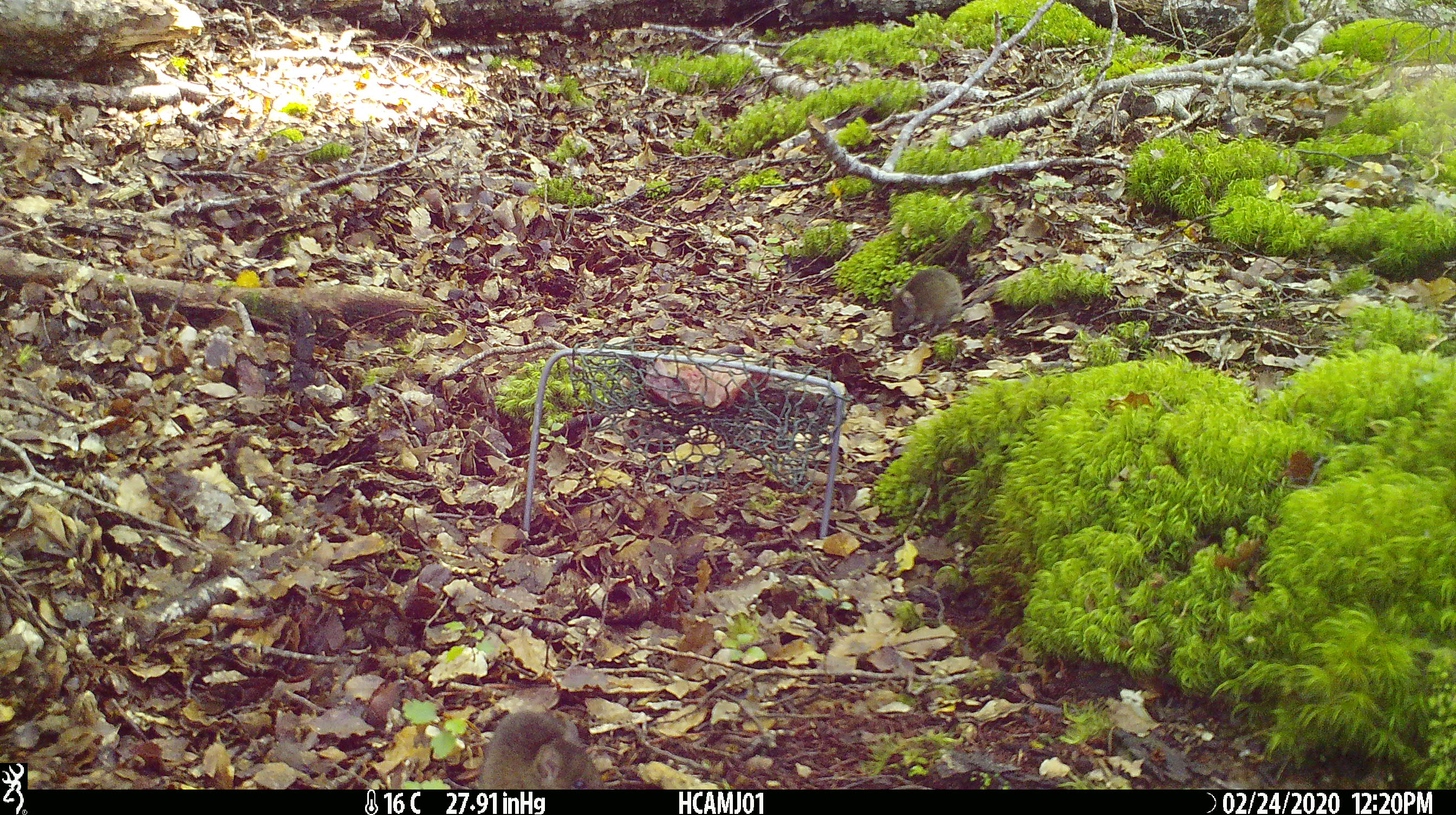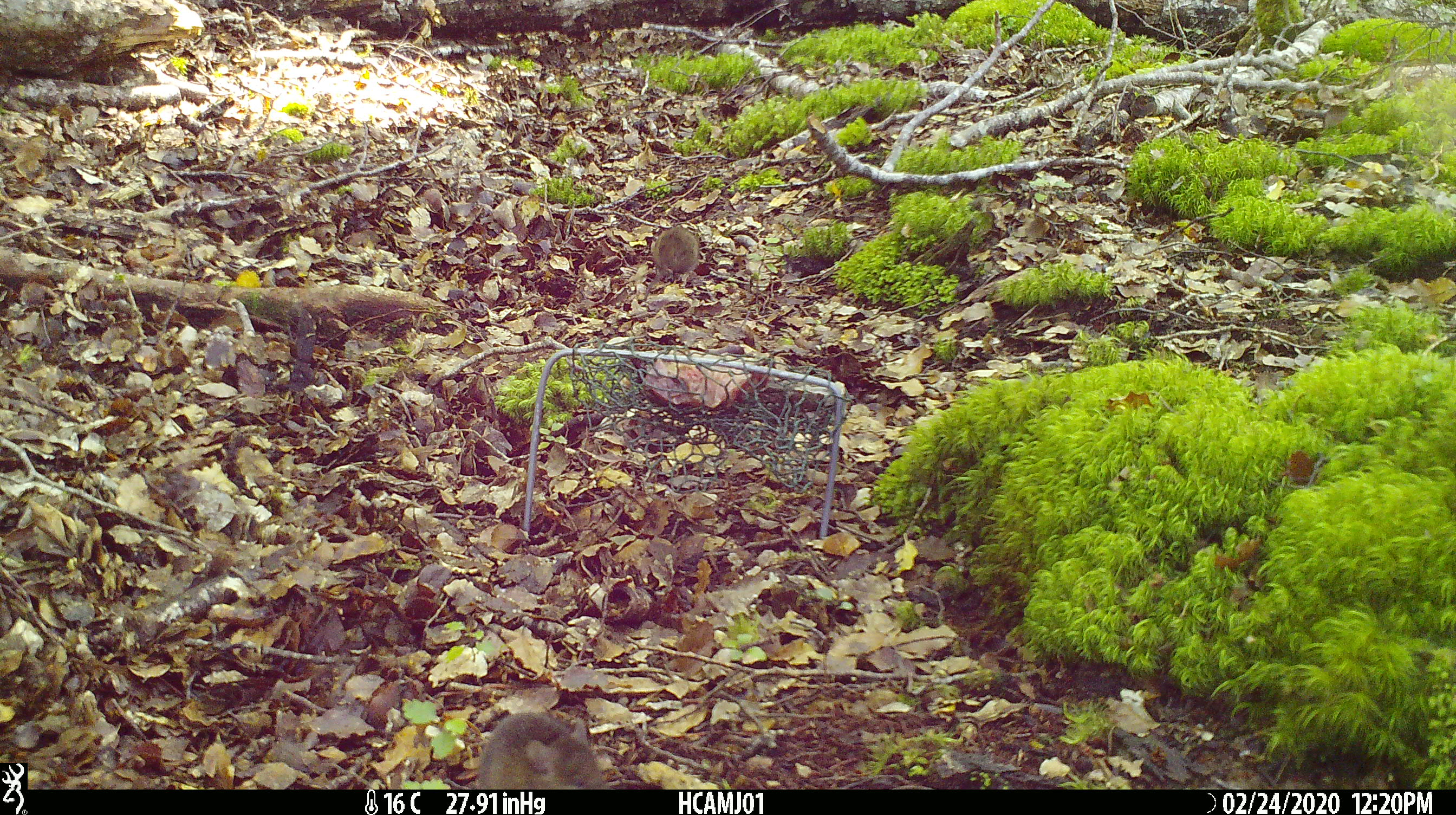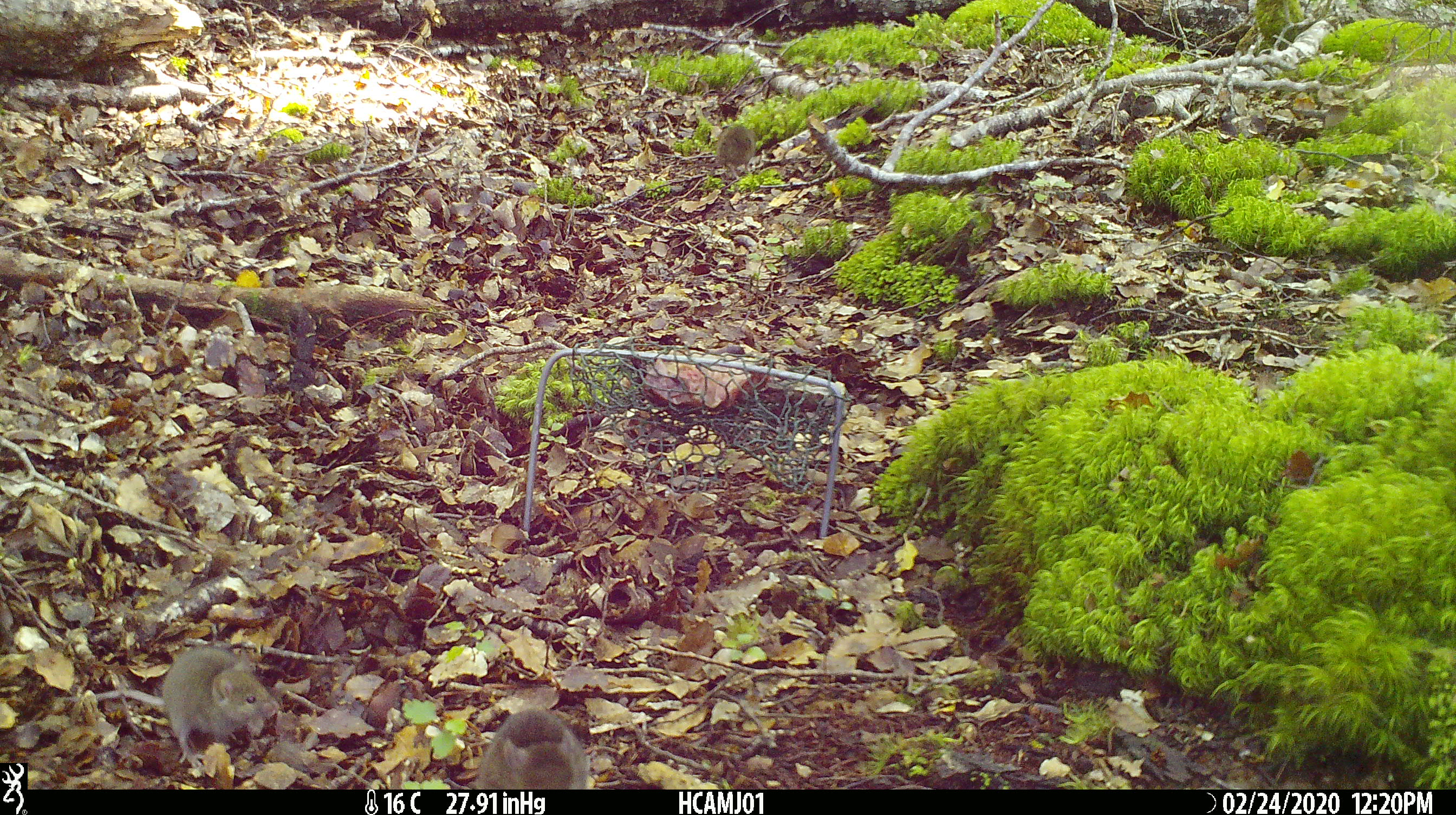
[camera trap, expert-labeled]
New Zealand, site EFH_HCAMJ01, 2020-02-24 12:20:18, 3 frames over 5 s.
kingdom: Animalia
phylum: Chordata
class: Mammalia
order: Rodentia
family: Muridae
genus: Mus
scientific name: Mus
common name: mouse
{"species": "mouse (Mus)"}